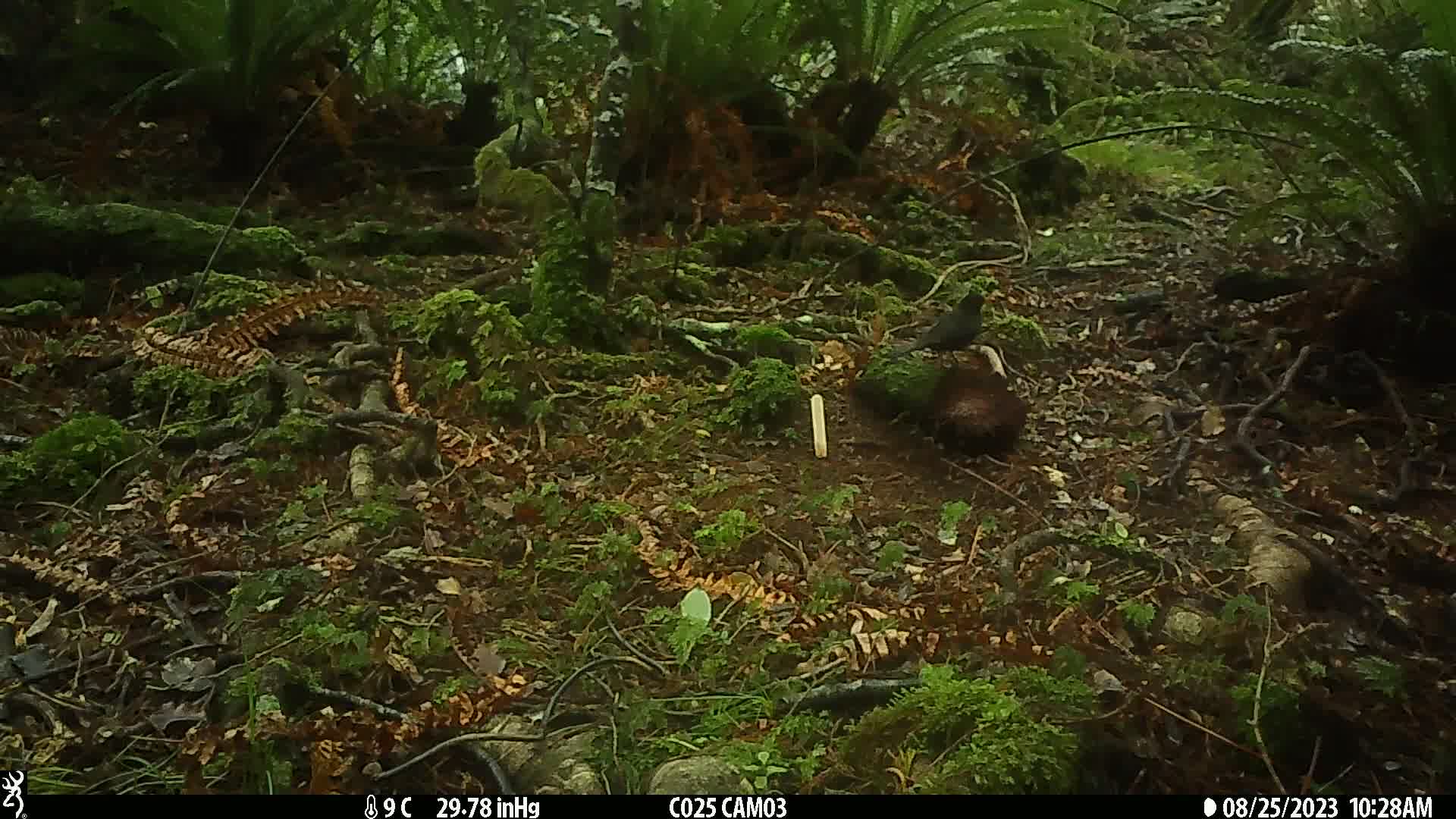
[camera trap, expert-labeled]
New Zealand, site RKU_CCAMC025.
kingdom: Animalia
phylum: Chordata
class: Aves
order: Passeriformes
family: Turdidae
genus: Turdus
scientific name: Turdus merula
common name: eurasian blackbird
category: blackbird